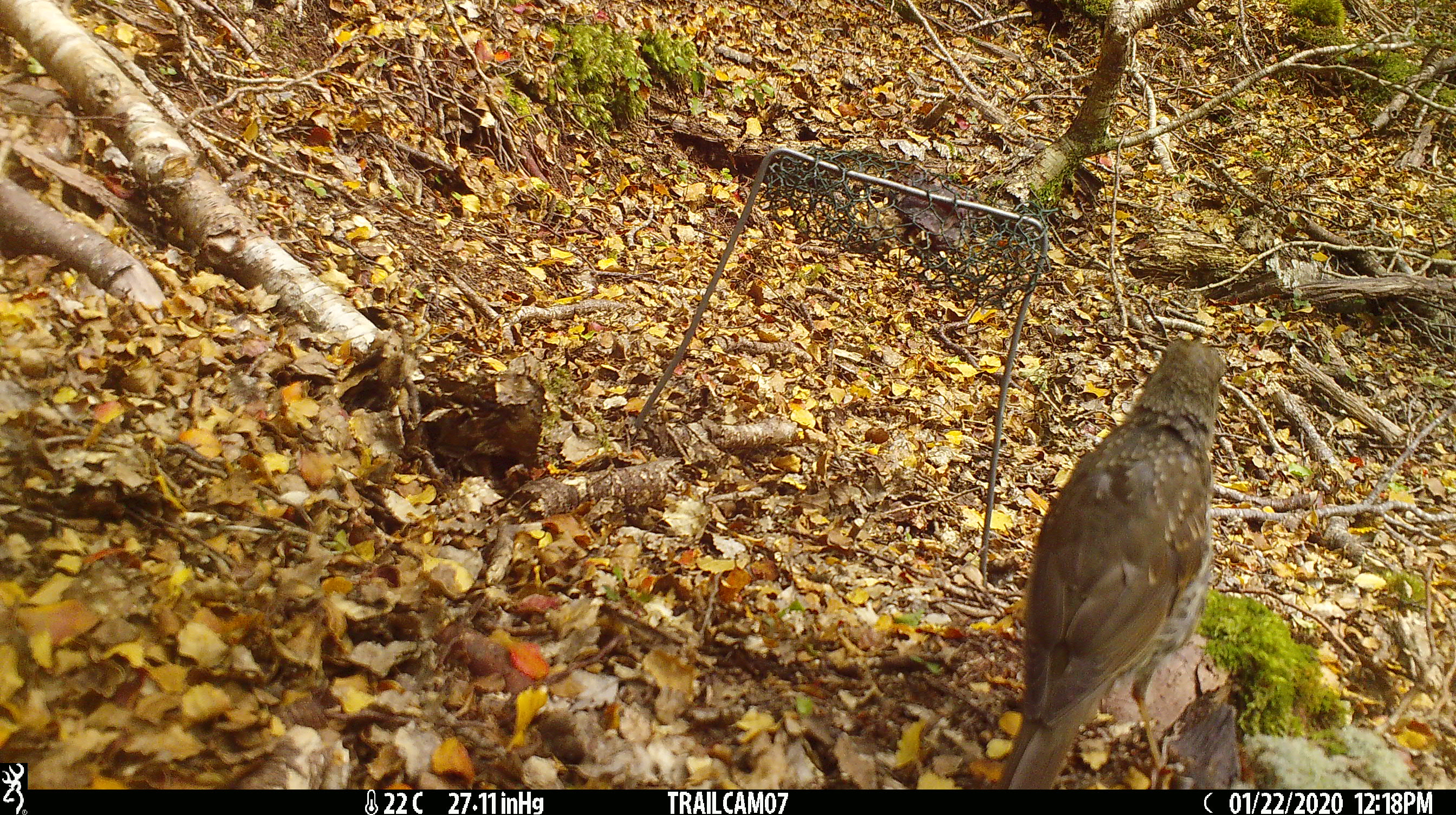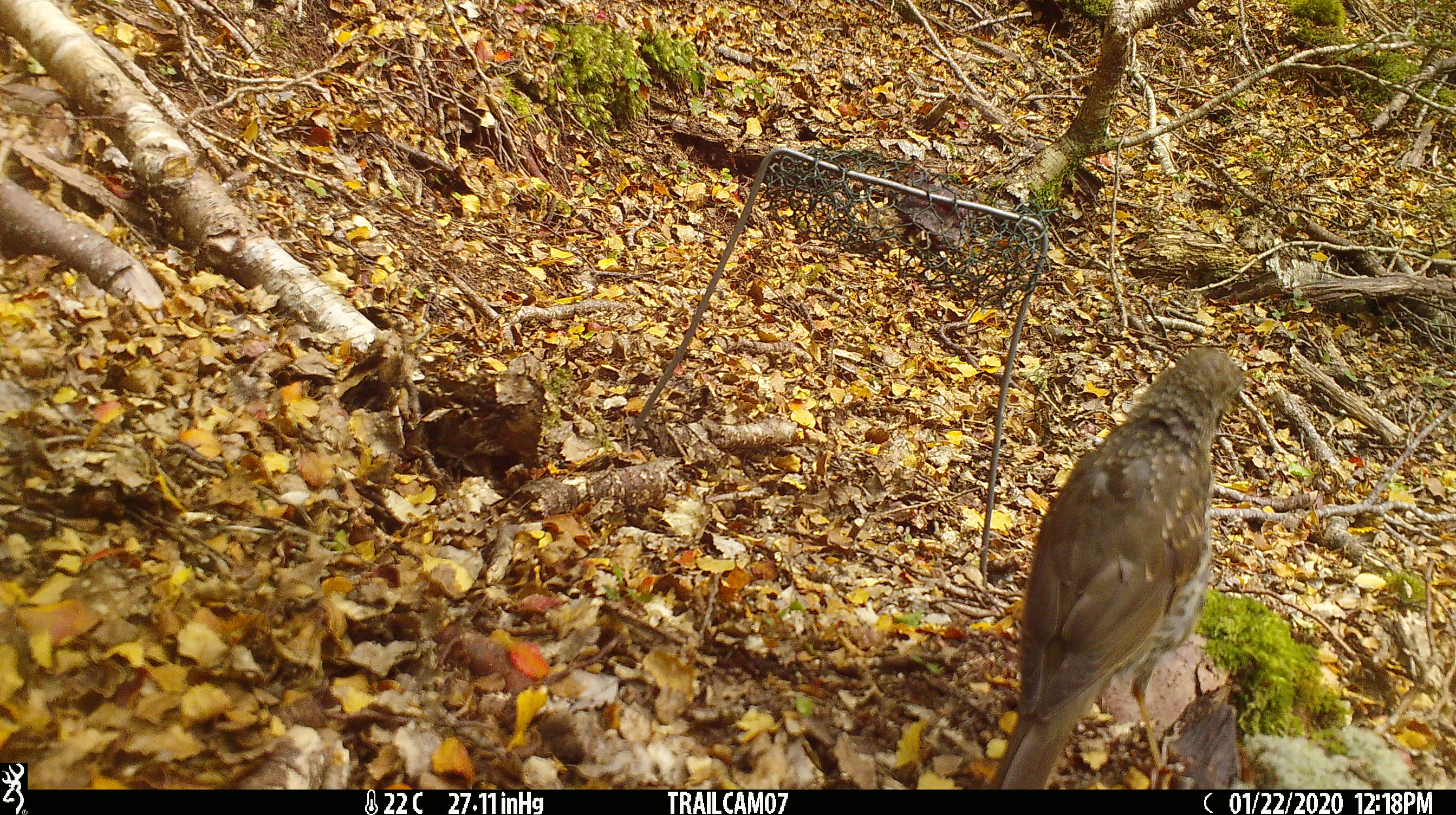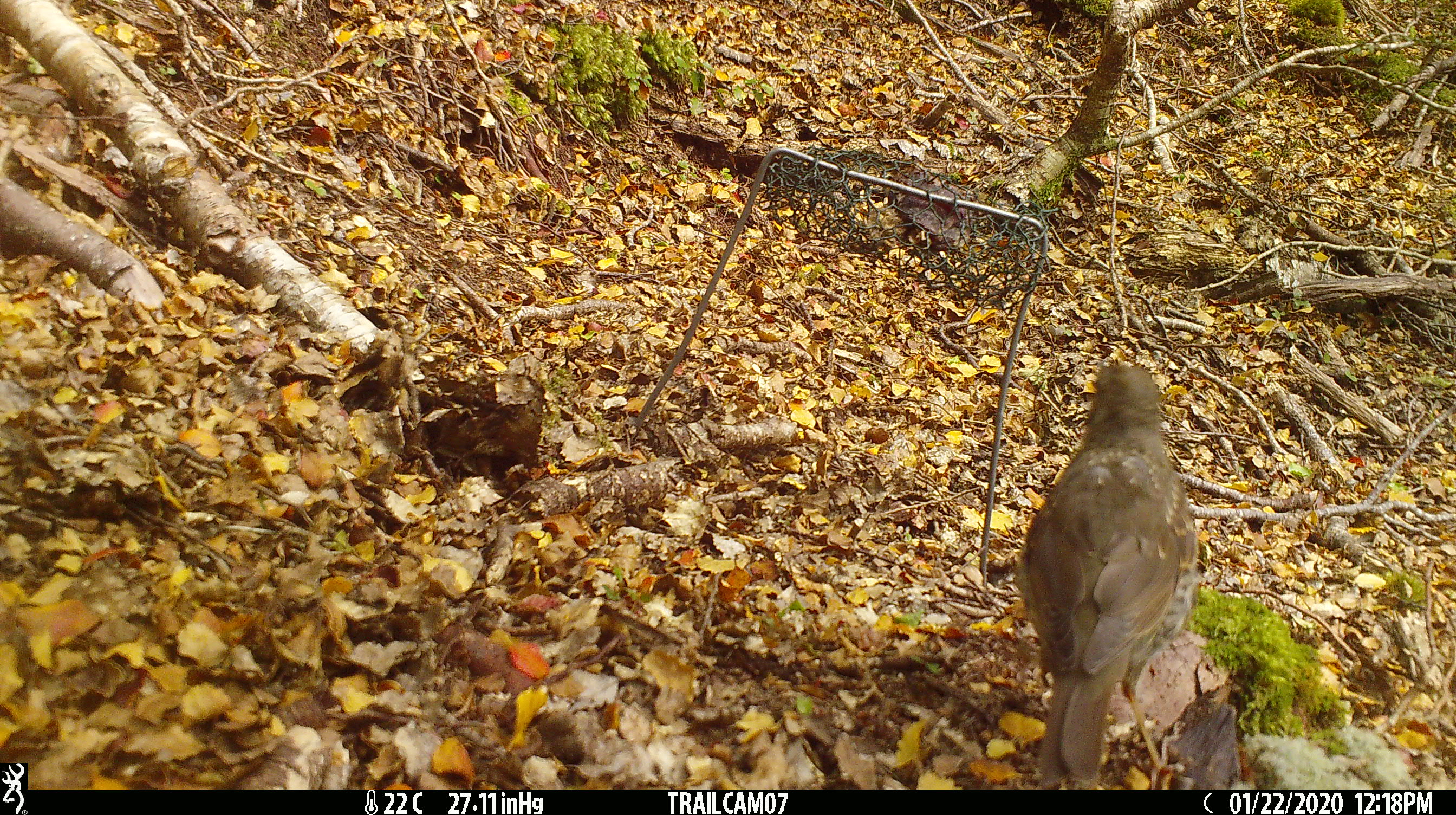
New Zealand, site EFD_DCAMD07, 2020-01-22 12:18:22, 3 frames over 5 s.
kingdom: Animalia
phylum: Chordata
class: Aves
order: Passeriformes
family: Turdidae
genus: Turdus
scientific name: Turdus merula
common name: eurasian blackbird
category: blackbird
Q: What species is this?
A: Blackbird (eurasian blackbird) (Turdus merula).